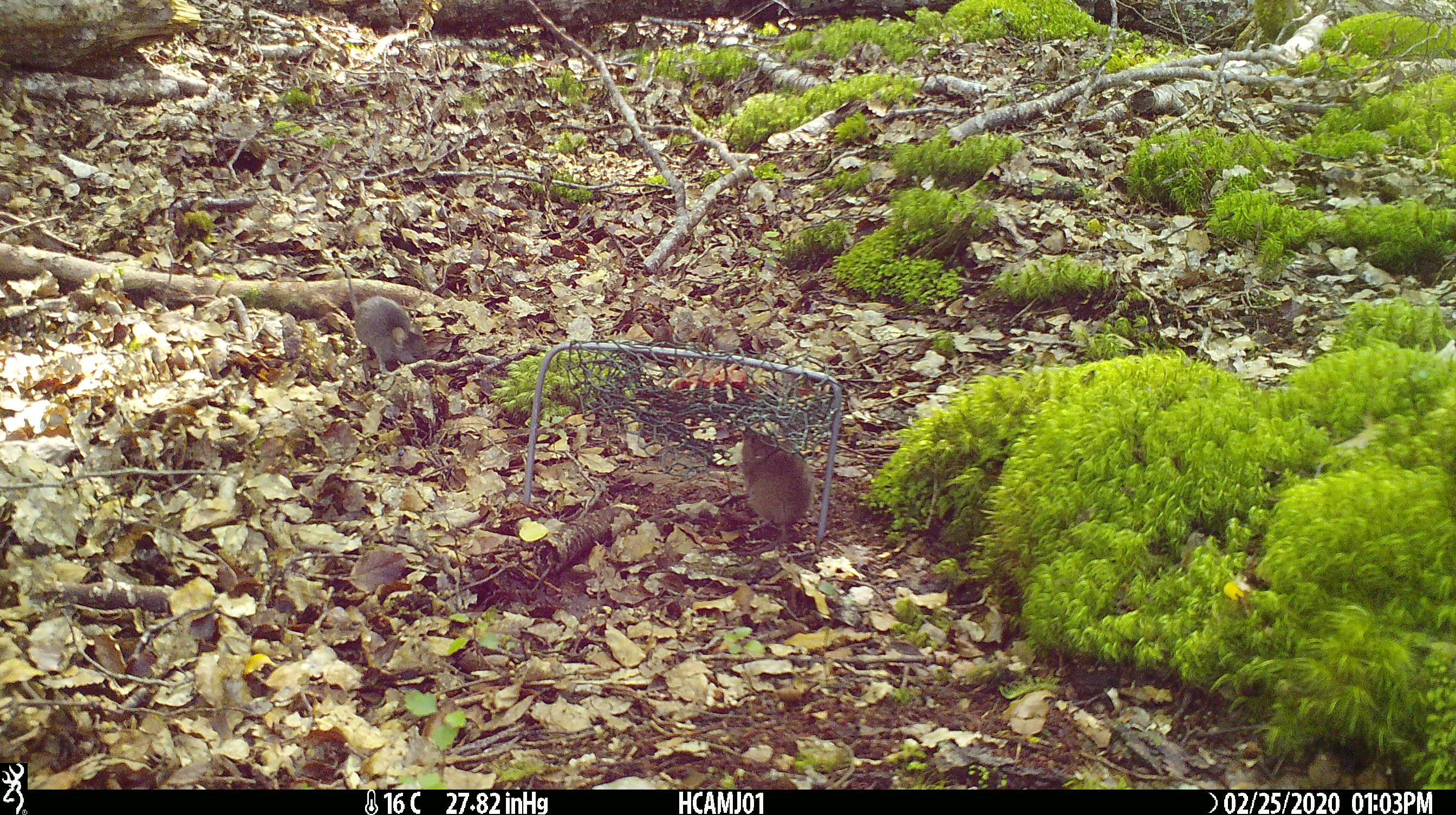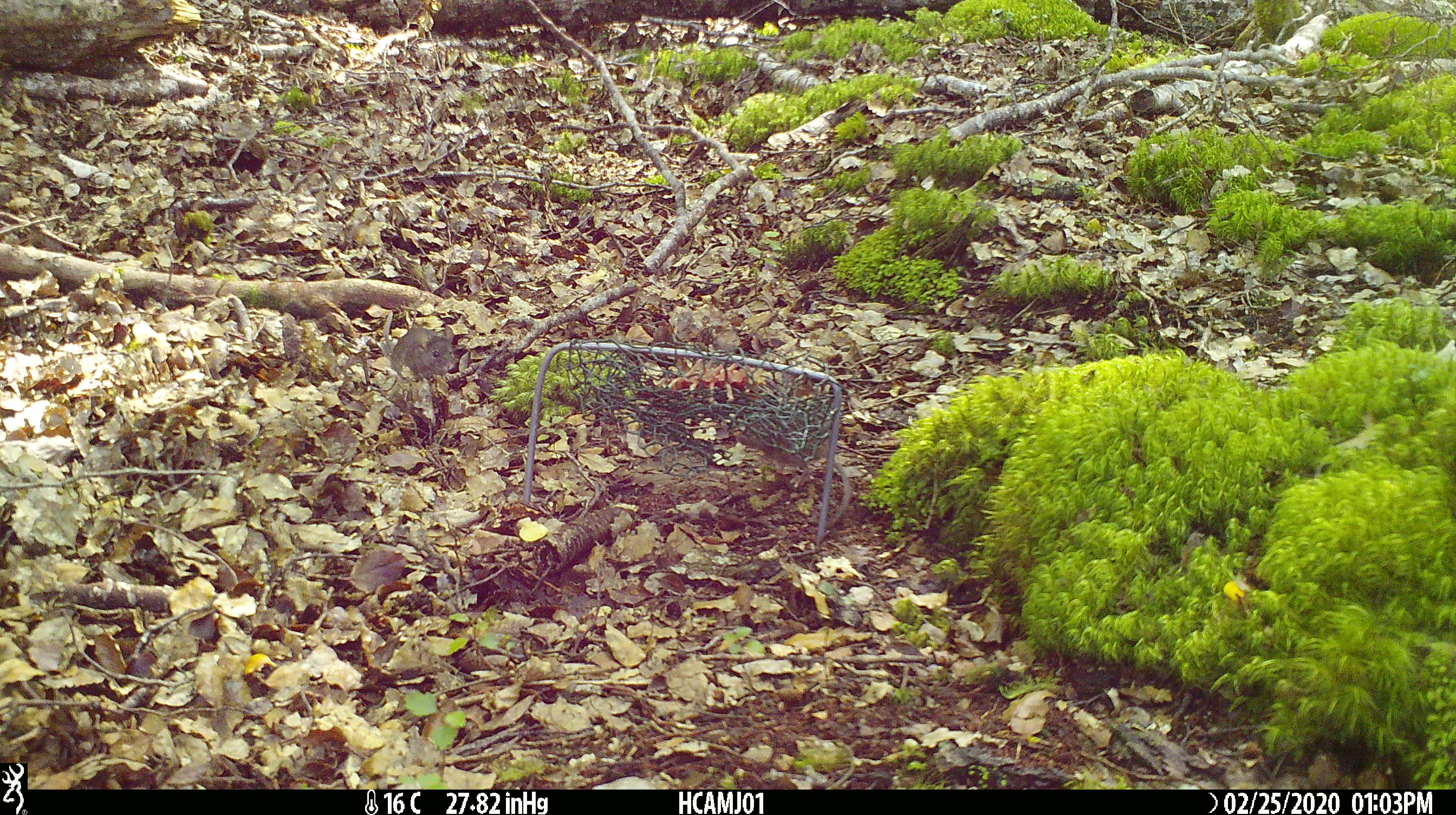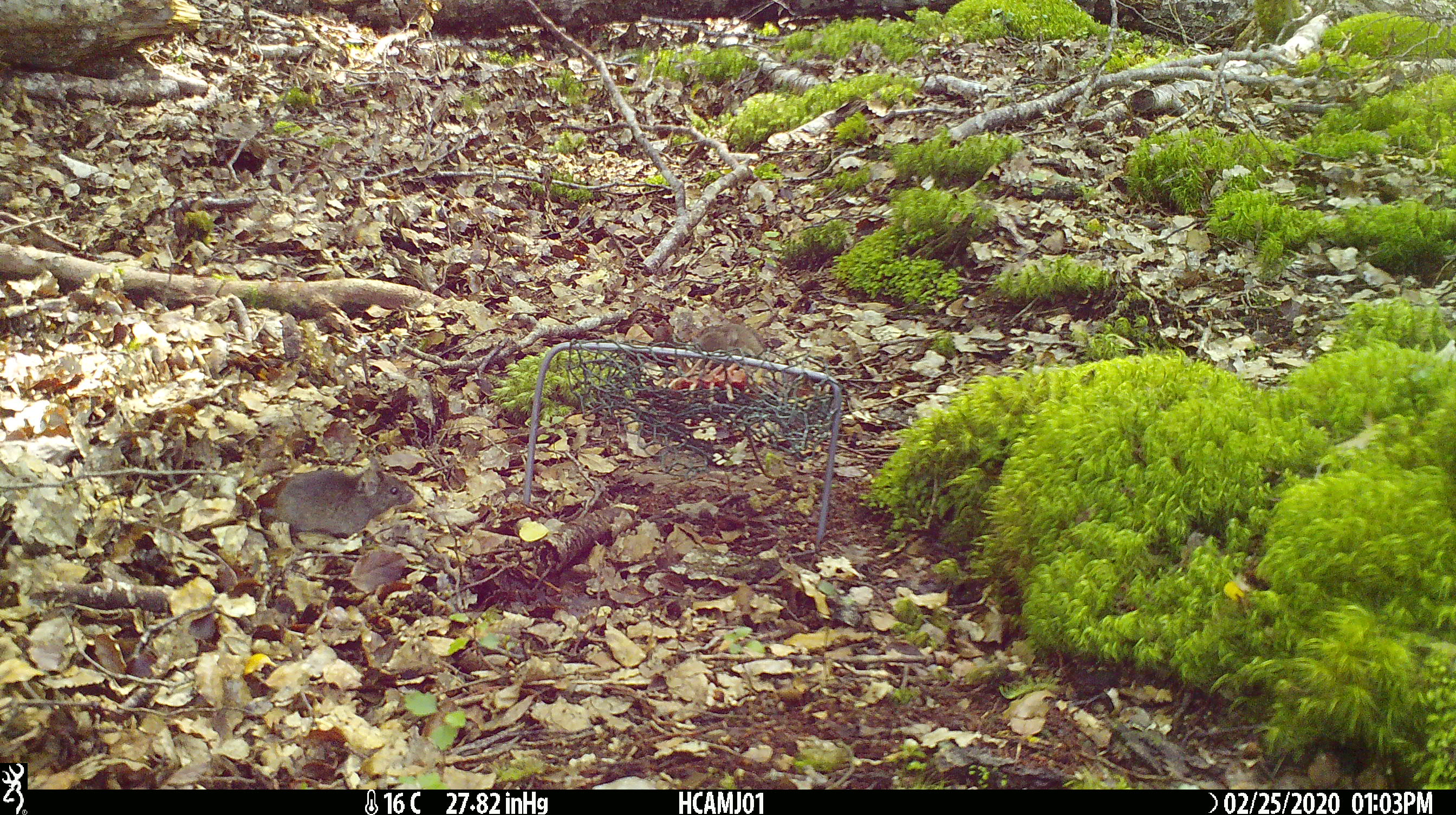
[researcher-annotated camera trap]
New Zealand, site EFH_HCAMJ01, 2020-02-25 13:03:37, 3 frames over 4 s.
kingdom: Animalia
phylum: Chordata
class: Mammalia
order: Rodentia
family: Muridae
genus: Mus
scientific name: Mus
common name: mouse